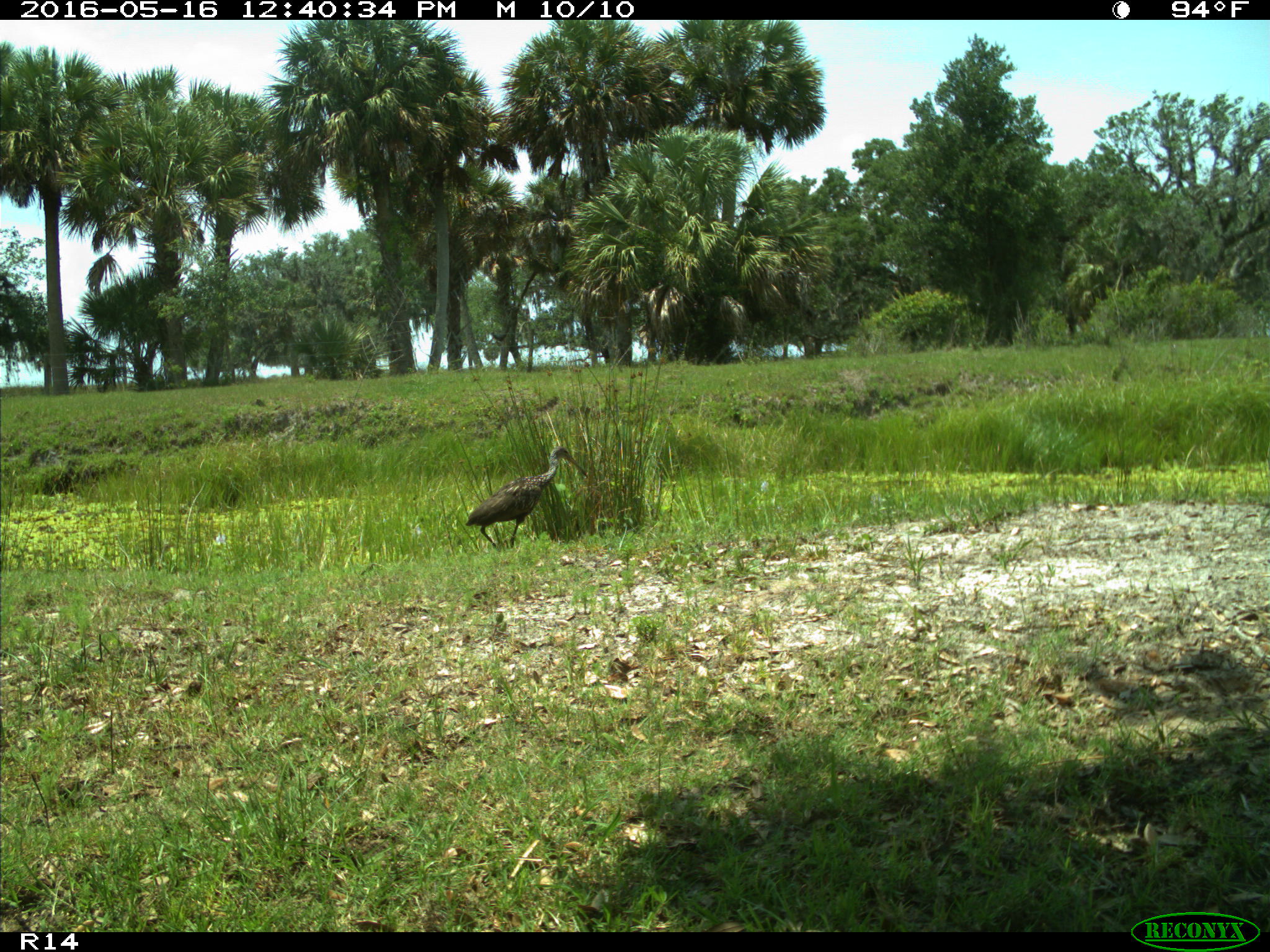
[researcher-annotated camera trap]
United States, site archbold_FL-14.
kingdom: Animalia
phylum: Chordata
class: Aves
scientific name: Aves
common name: birds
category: unidentified bird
Unidentified bird (birds) (Aves).